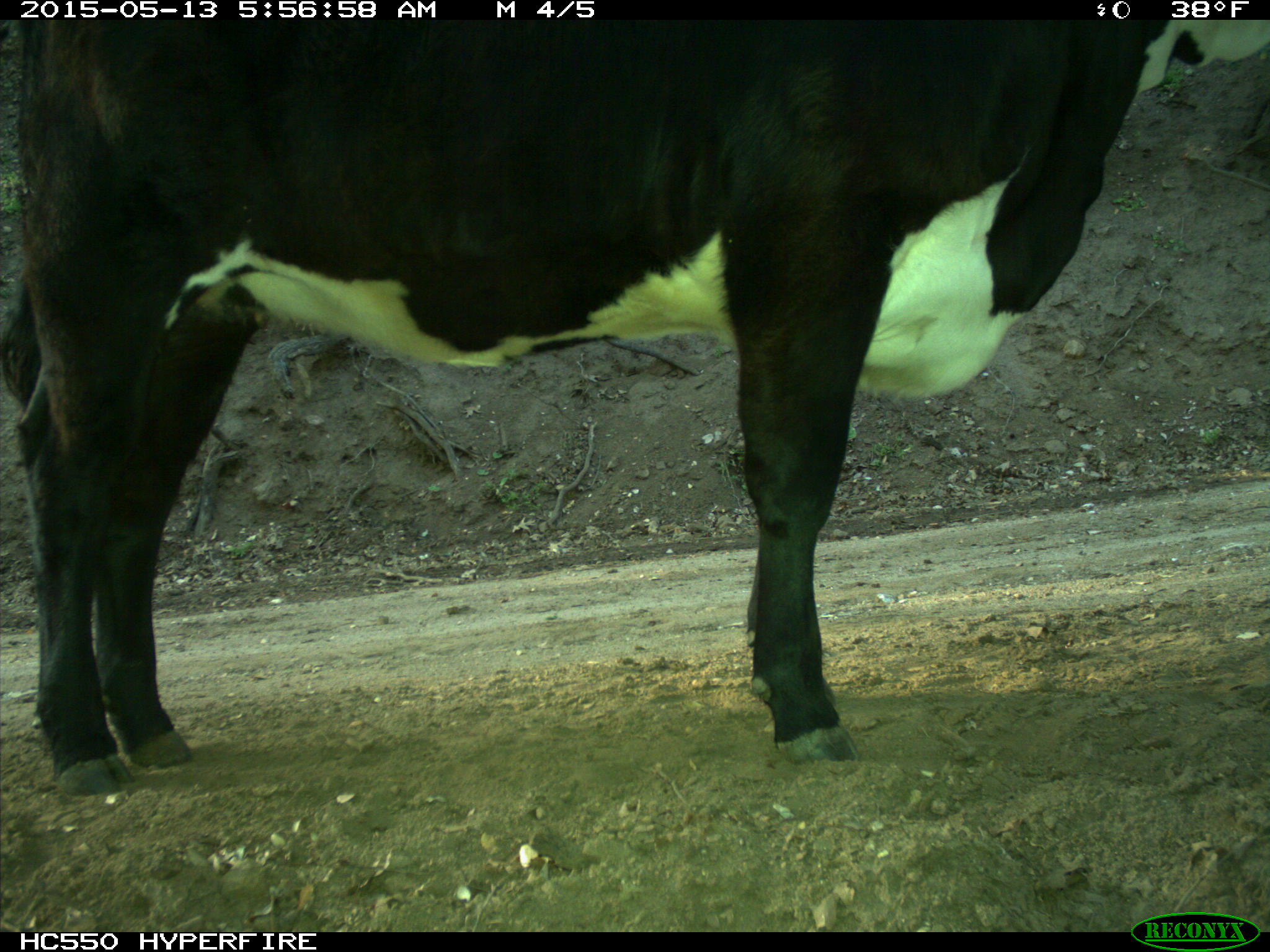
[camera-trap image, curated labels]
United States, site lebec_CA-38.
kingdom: Animalia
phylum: Chordata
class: Mammalia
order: Artiodactyla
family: Bovidae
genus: Bos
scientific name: Bos taurus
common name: domestic cow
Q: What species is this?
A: Bos taurus (domestic cow).